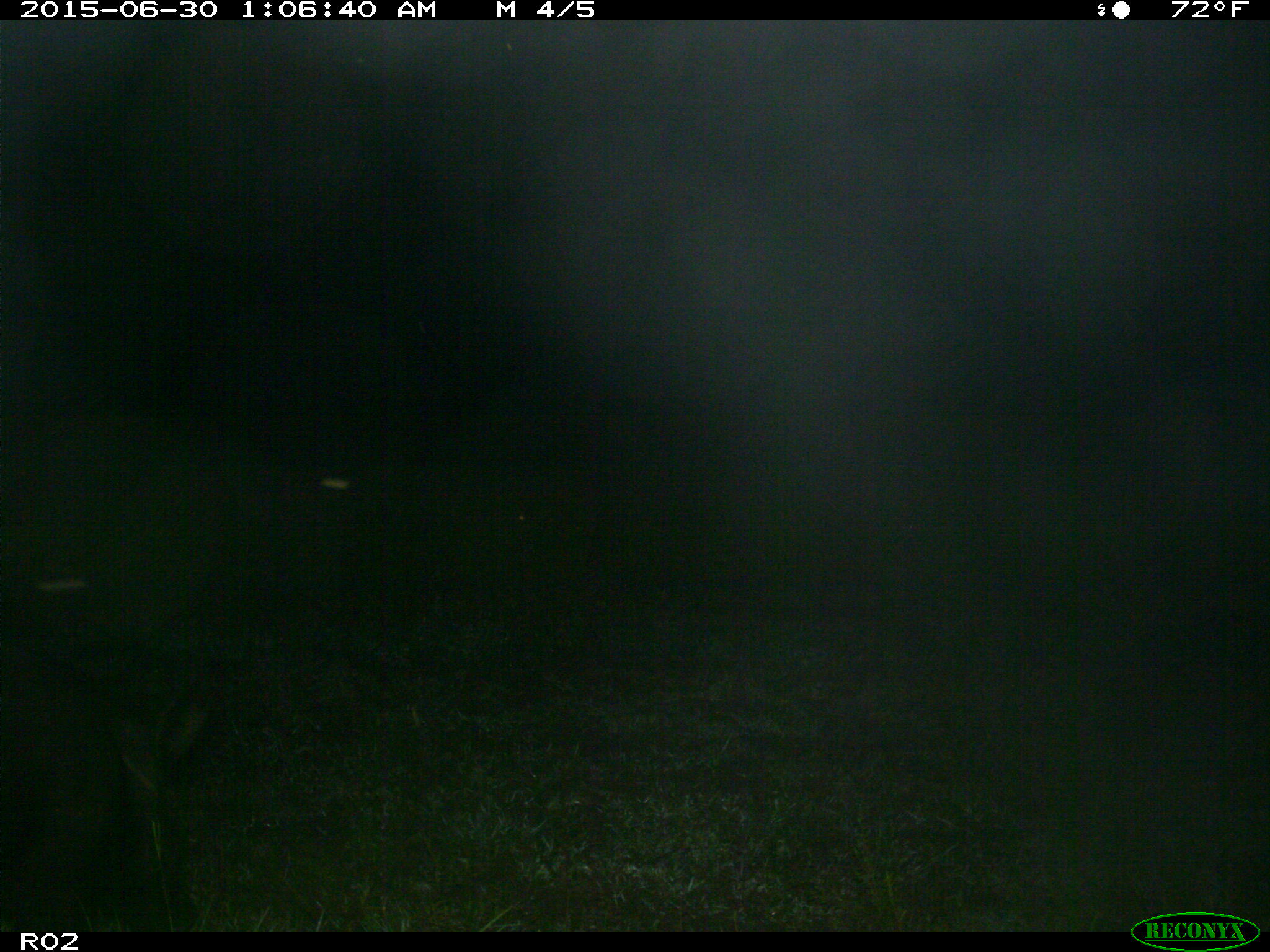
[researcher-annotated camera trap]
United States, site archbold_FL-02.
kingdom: Animalia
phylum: Chordata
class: Mammalia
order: Artiodactyla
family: Suidae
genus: Sus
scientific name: Sus scrofa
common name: wild boar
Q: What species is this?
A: Sus scrofa (wild boar).